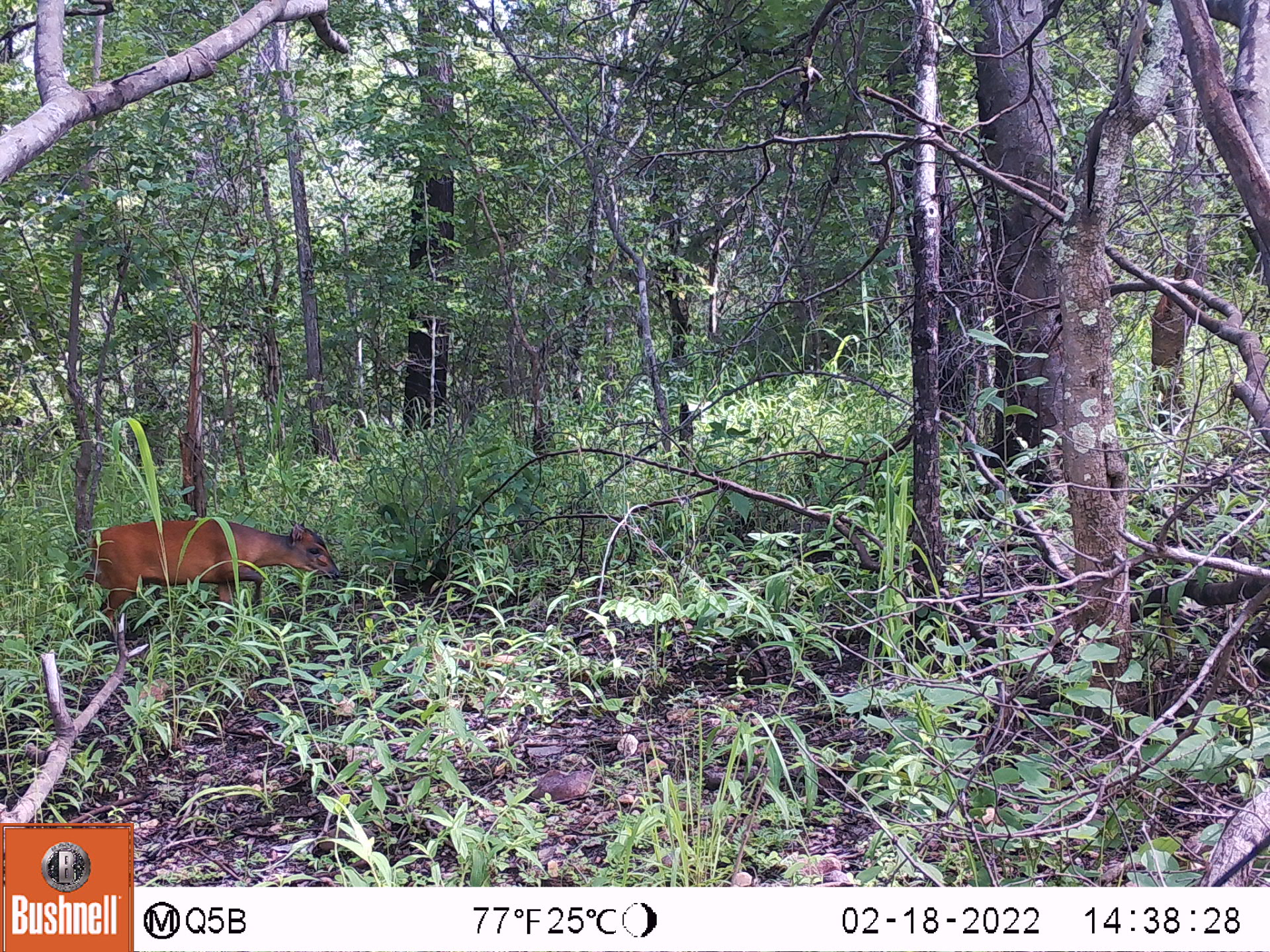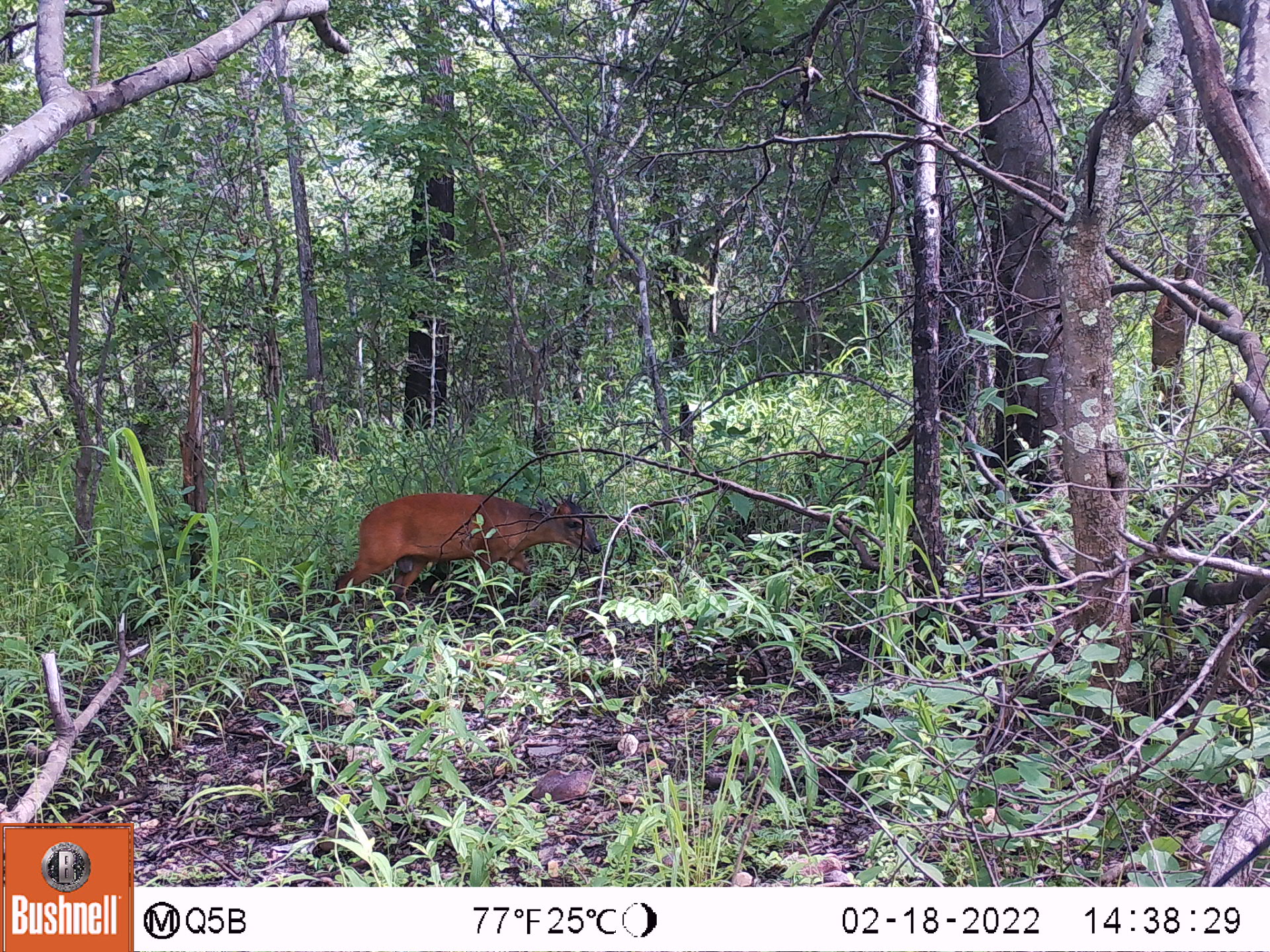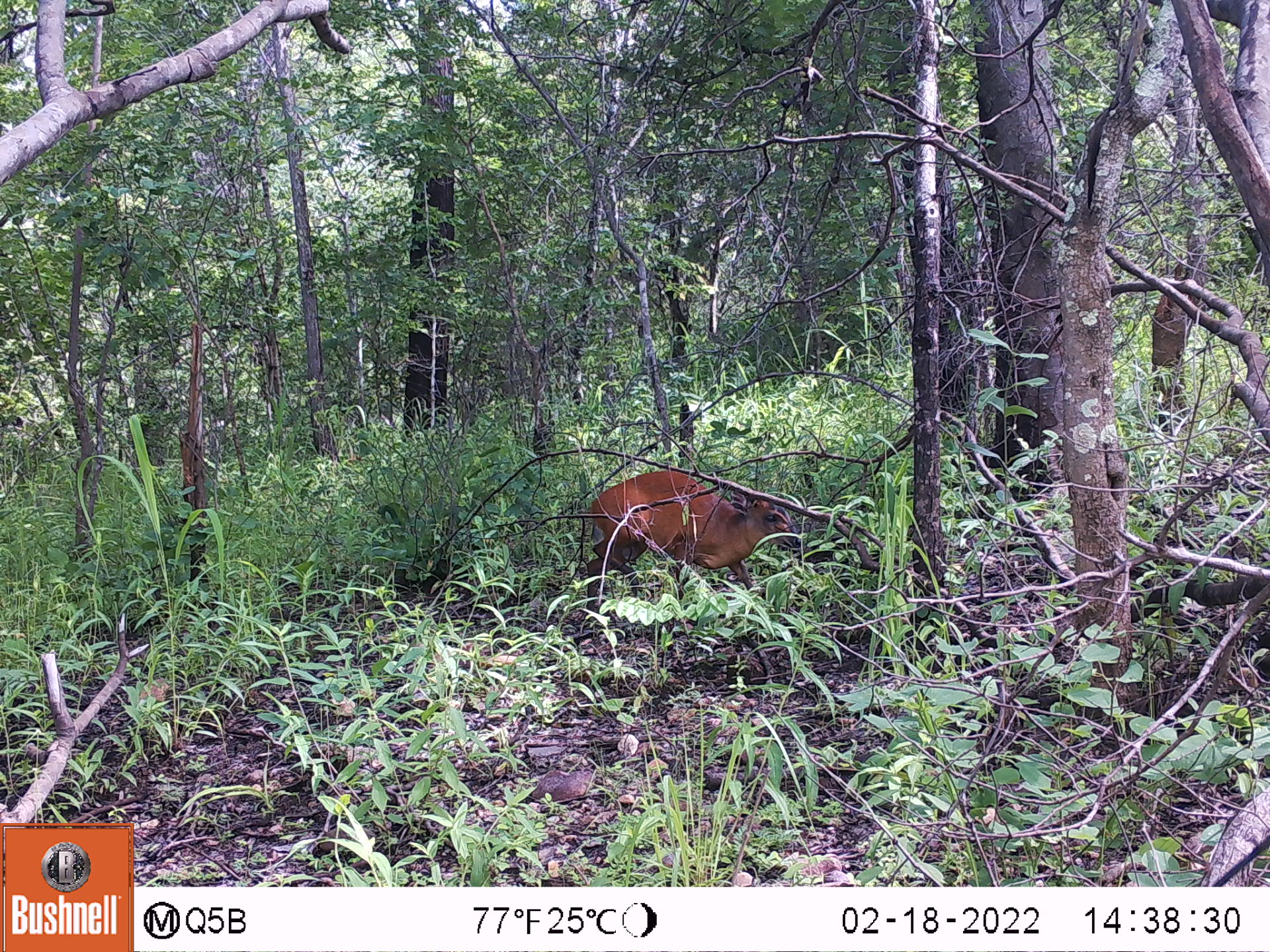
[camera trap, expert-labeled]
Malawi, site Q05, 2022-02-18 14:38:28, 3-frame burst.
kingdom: Animalia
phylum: Chordata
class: Mammalia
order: Artiodactyla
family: Bovidae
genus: Cephalophorus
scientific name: Cephalophorus natalensis natalensis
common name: red duiker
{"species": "red duiker (Cephalophorus natalensis natalensis)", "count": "1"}